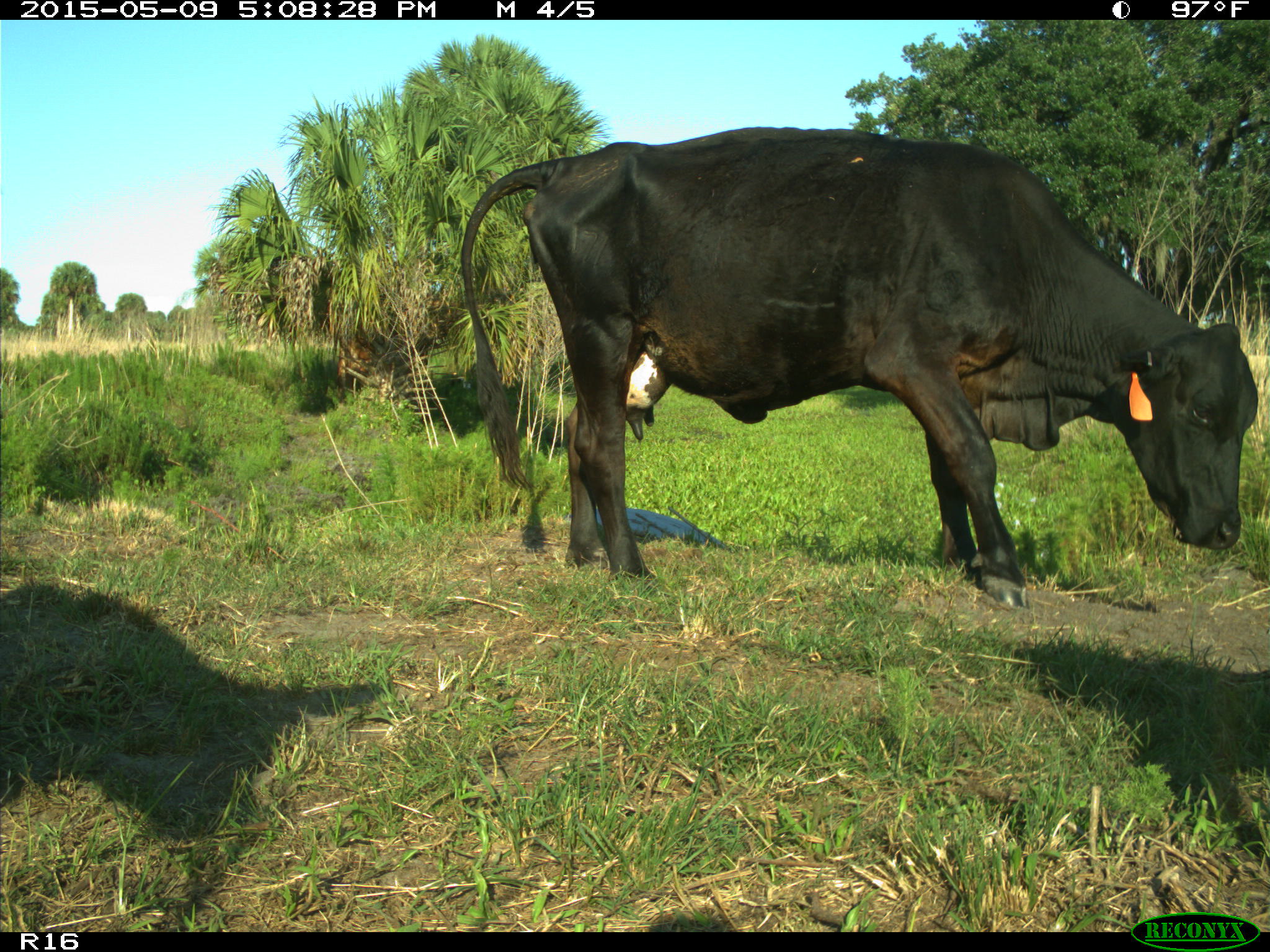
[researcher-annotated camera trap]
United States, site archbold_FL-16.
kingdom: Animalia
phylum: Chordata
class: Mammalia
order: Artiodactyla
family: Bovidae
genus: Bos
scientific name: Bos taurus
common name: domestic cow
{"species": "Bos taurus (domestic cow)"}